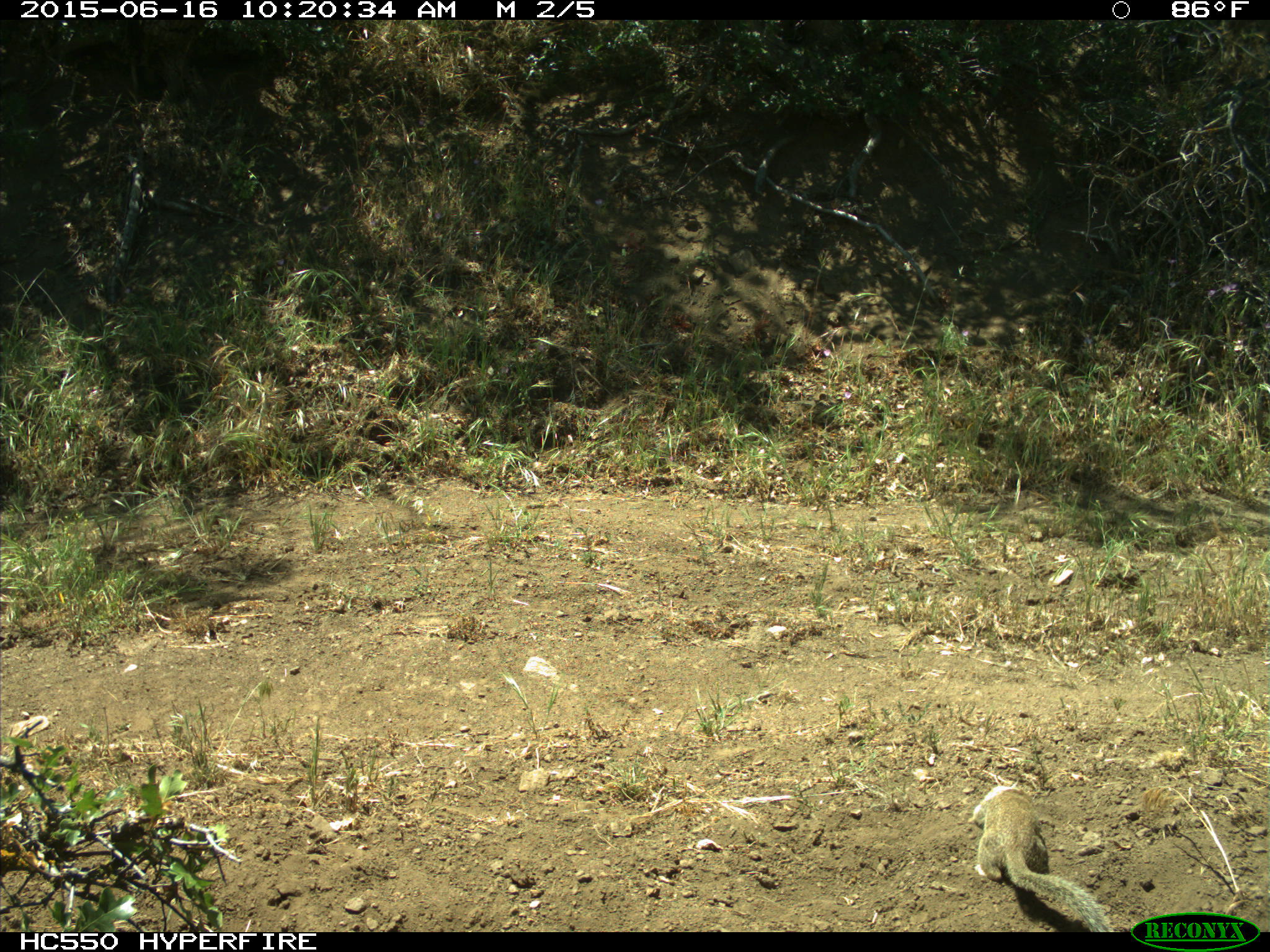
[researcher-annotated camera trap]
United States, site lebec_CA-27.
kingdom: Animalia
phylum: Chordata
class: Mammalia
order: Rodentia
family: Sciuridae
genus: Otospermophilus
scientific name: Otospermophilus beecheyi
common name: california ground squirrel